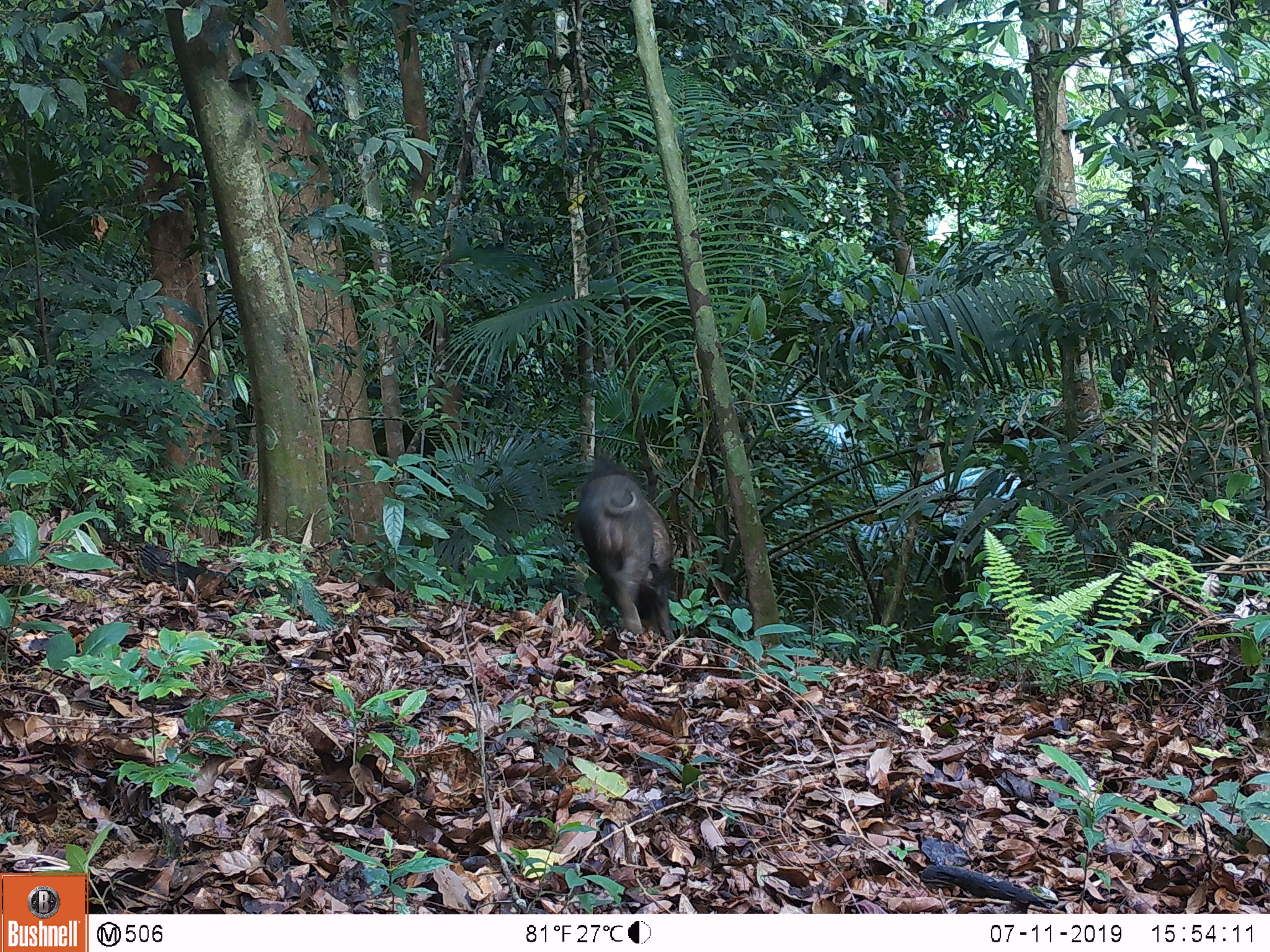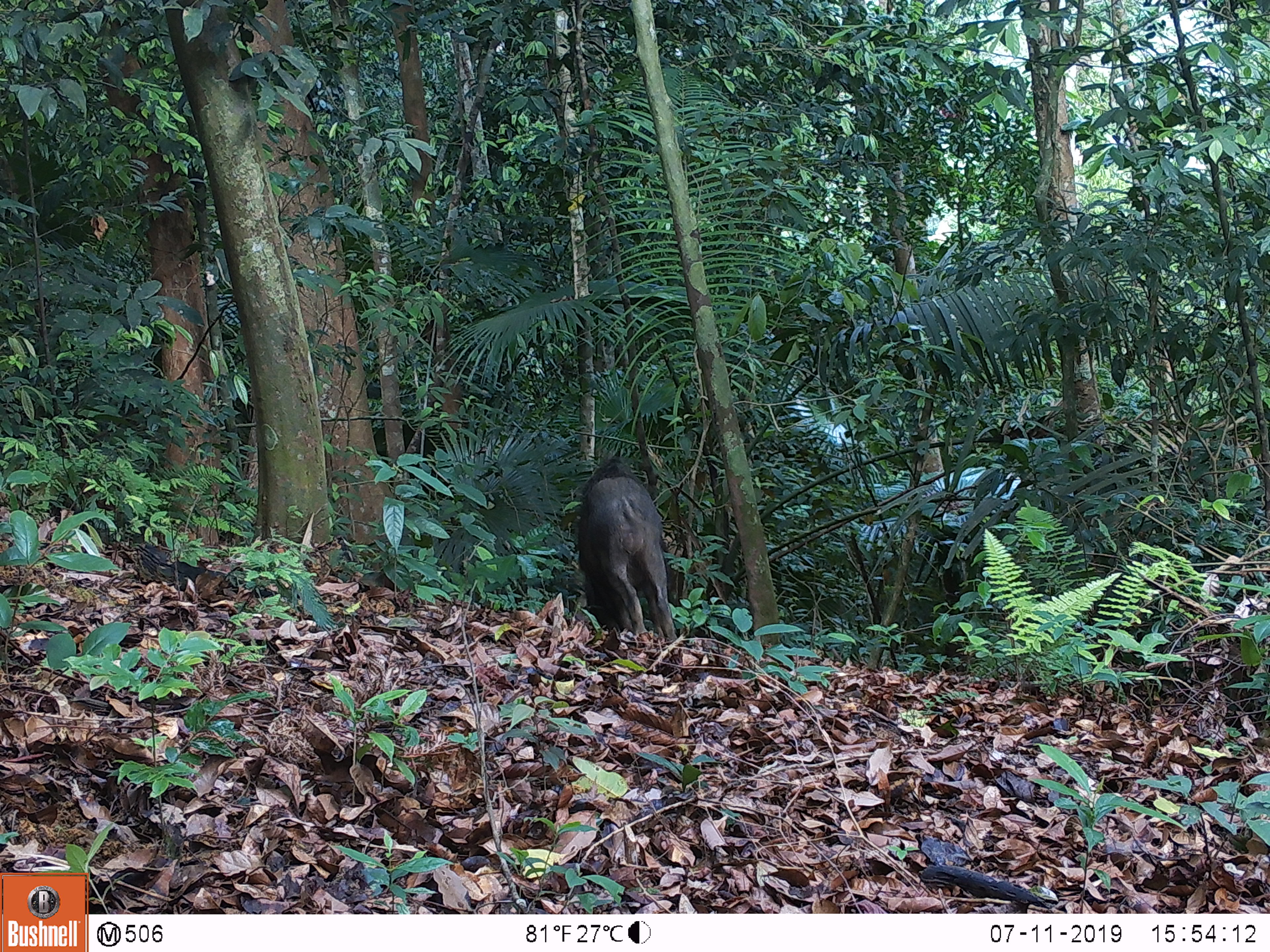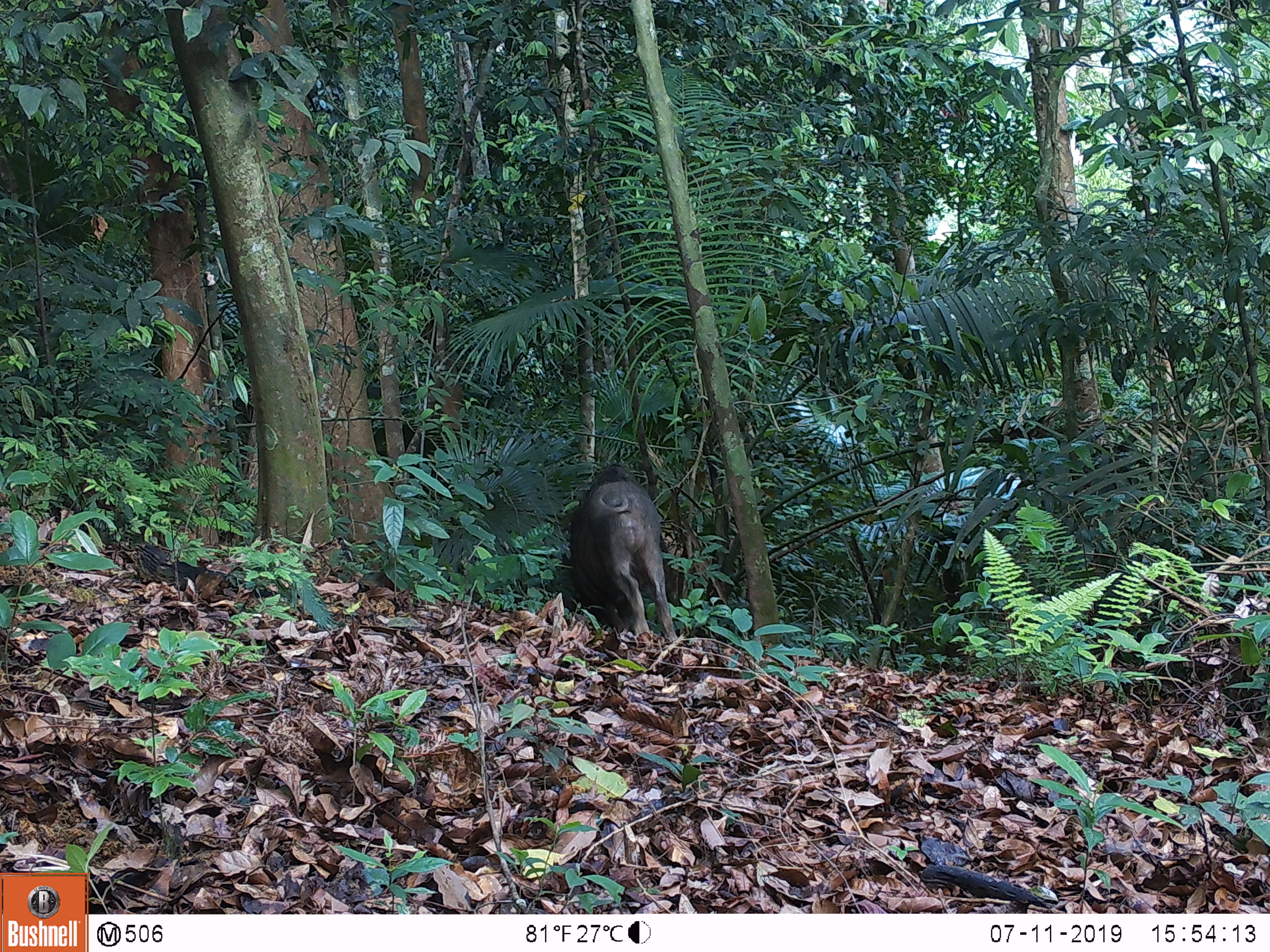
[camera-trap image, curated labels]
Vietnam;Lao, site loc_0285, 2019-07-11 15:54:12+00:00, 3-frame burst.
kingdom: Animalia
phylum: Chordata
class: Mammalia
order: Artiodactyla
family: Suidae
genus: Sus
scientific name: Sus scrofa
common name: eurasian wild pig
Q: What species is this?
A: Eurasian wild pig (Sus scrofa).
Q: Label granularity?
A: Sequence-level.